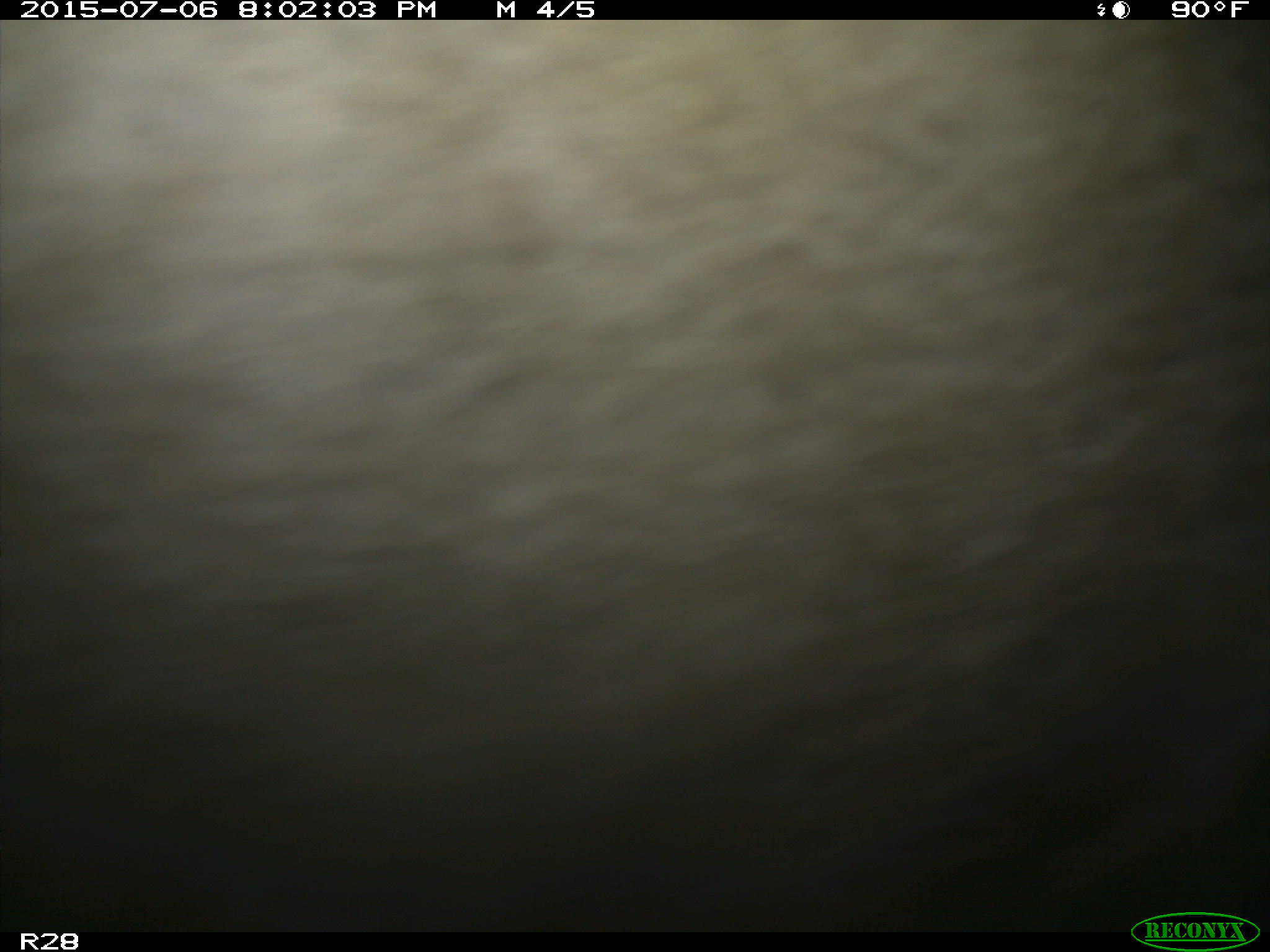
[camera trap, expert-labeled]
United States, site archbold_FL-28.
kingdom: Animalia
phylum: Chordata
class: Mammalia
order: Artiodactyla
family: Bovidae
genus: Bos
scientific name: Bos taurus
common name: domestic cow